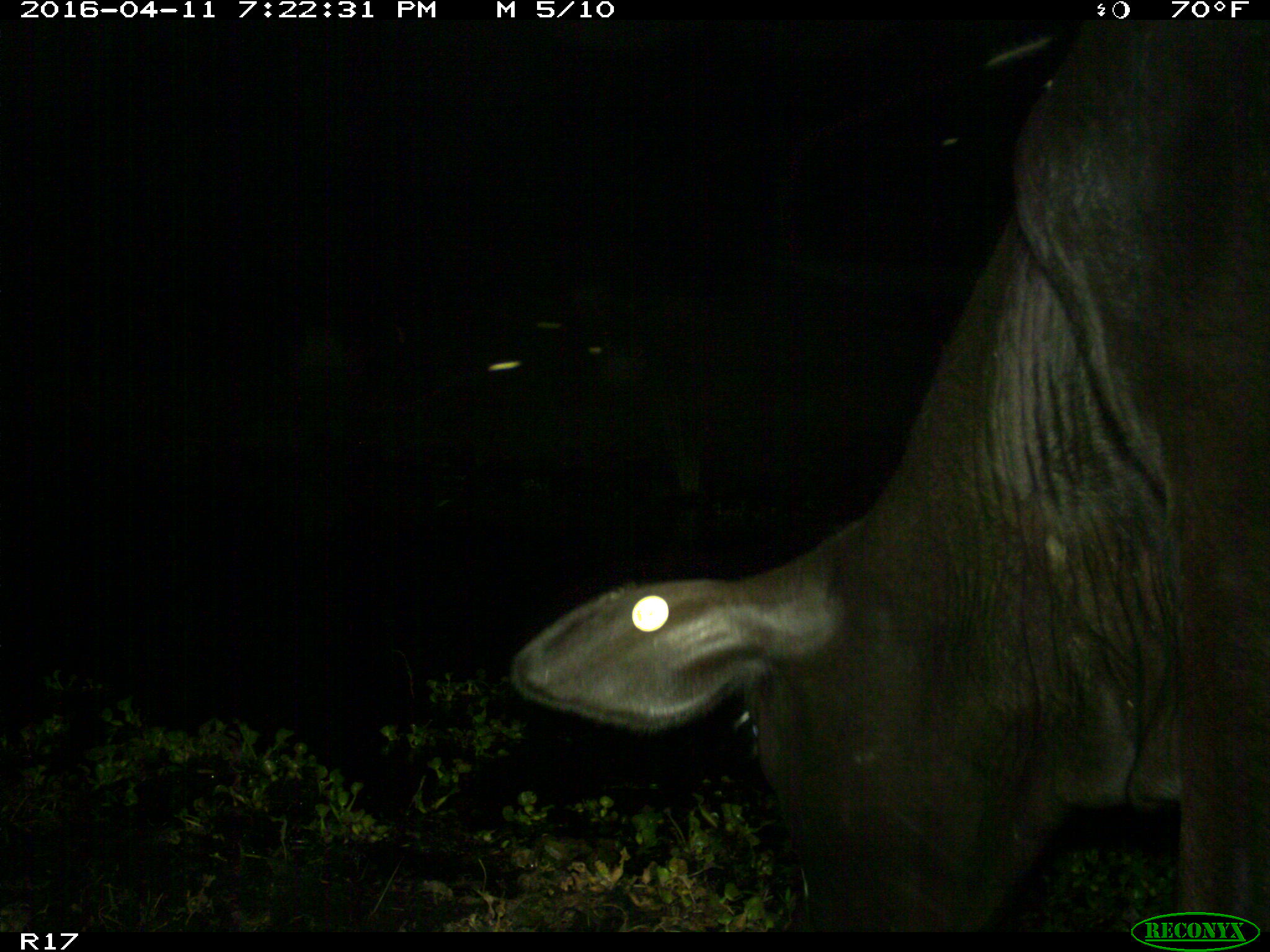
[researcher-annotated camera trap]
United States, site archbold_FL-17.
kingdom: Animalia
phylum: Chordata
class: Mammalia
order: Artiodactyla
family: Bovidae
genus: Bos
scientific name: Bos taurus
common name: domestic cow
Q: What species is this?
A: Bos taurus (domestic cow).